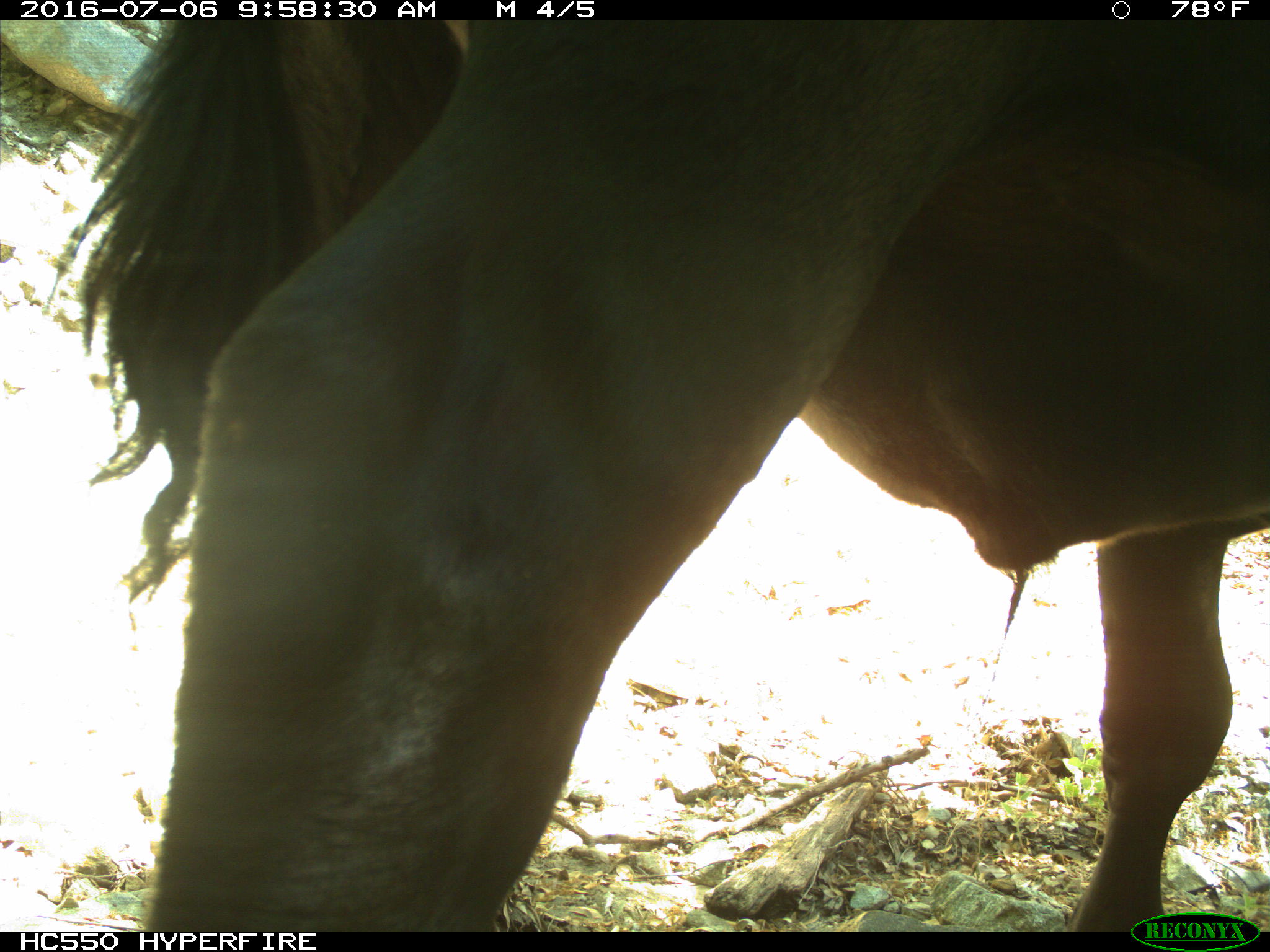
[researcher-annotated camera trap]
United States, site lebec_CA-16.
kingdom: Animalia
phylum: Chordata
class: Mammalia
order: Artiodactyla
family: Bovidae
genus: Bos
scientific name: Bos taurus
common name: domestic cow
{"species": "Bos taurus (domestic cow)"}